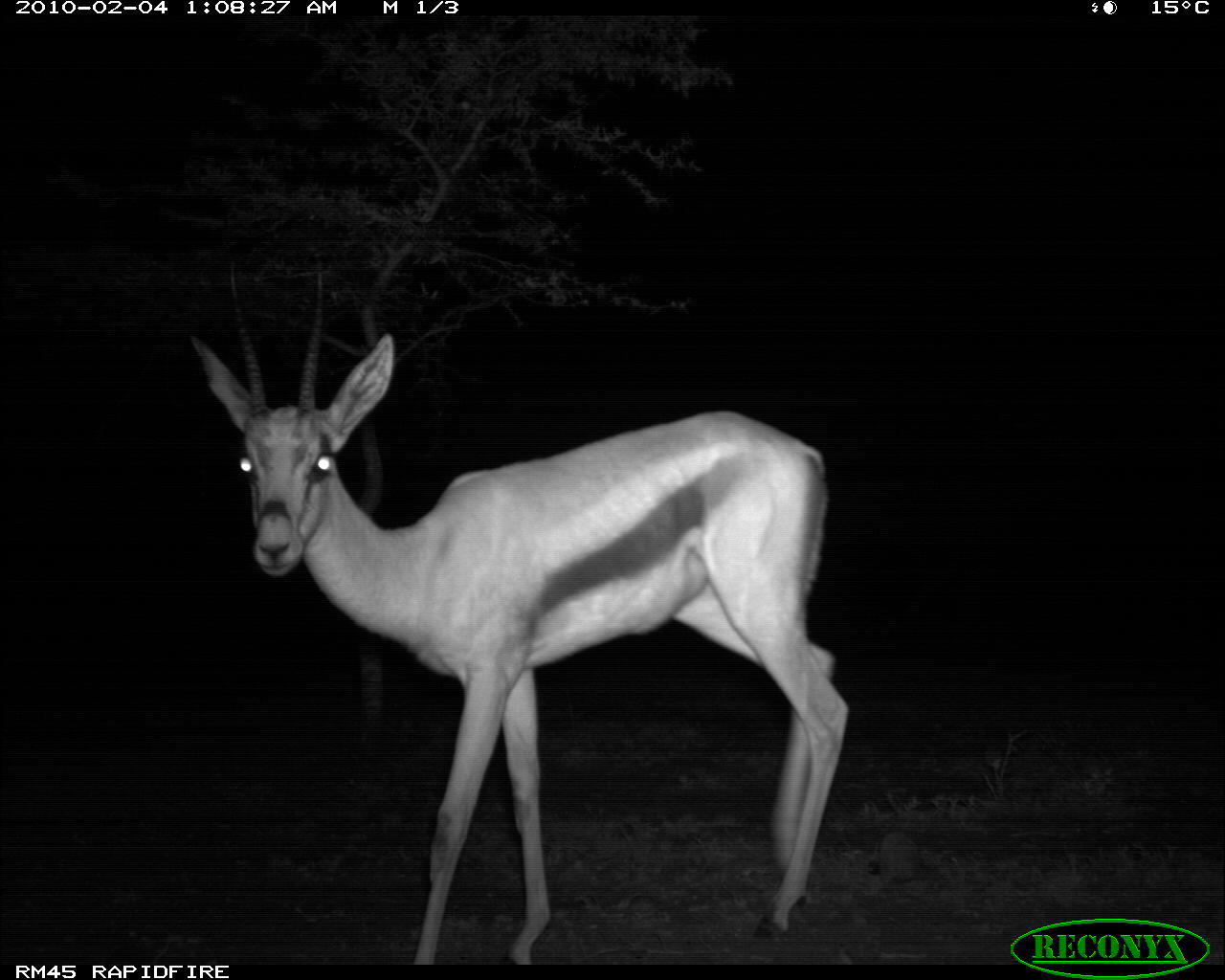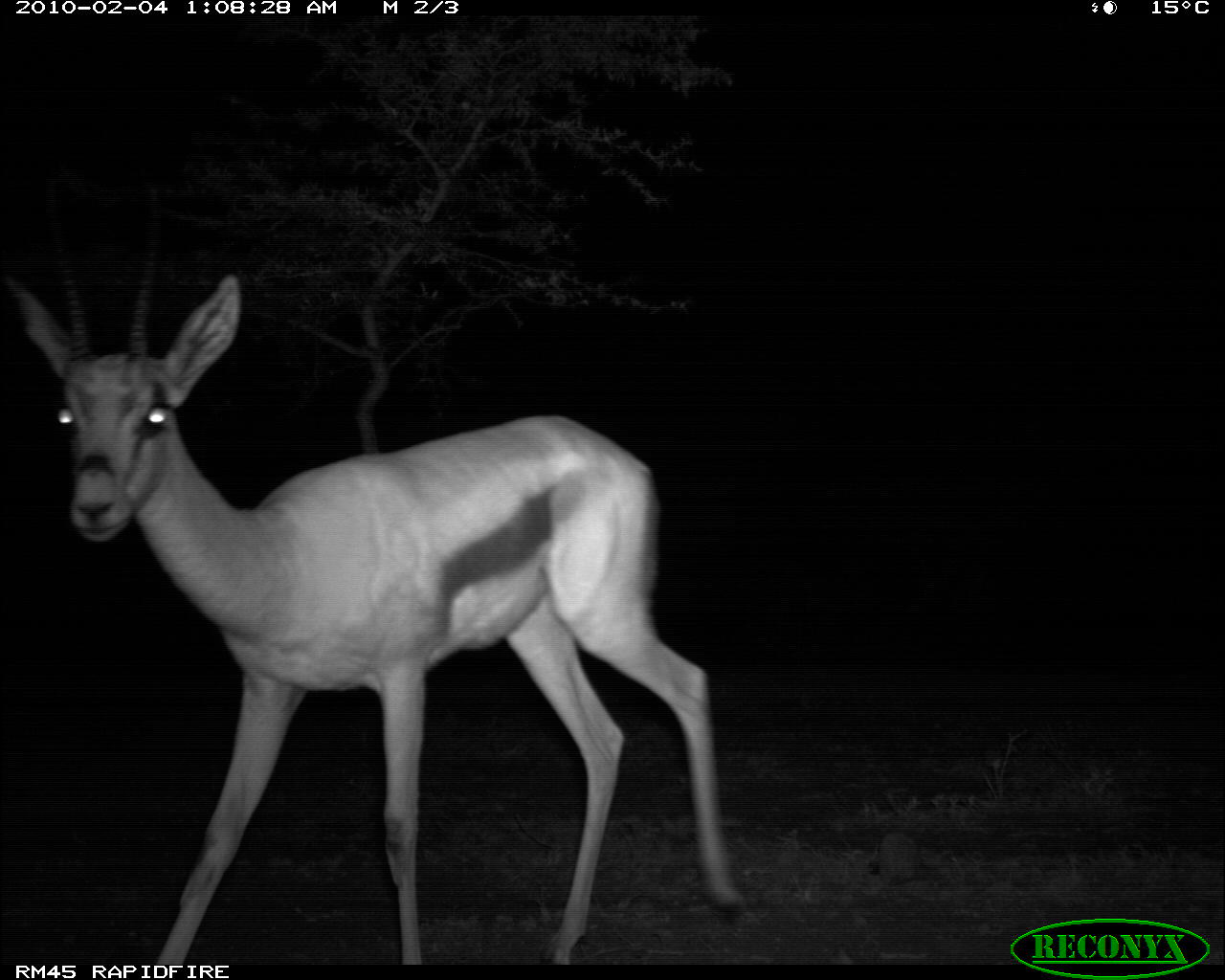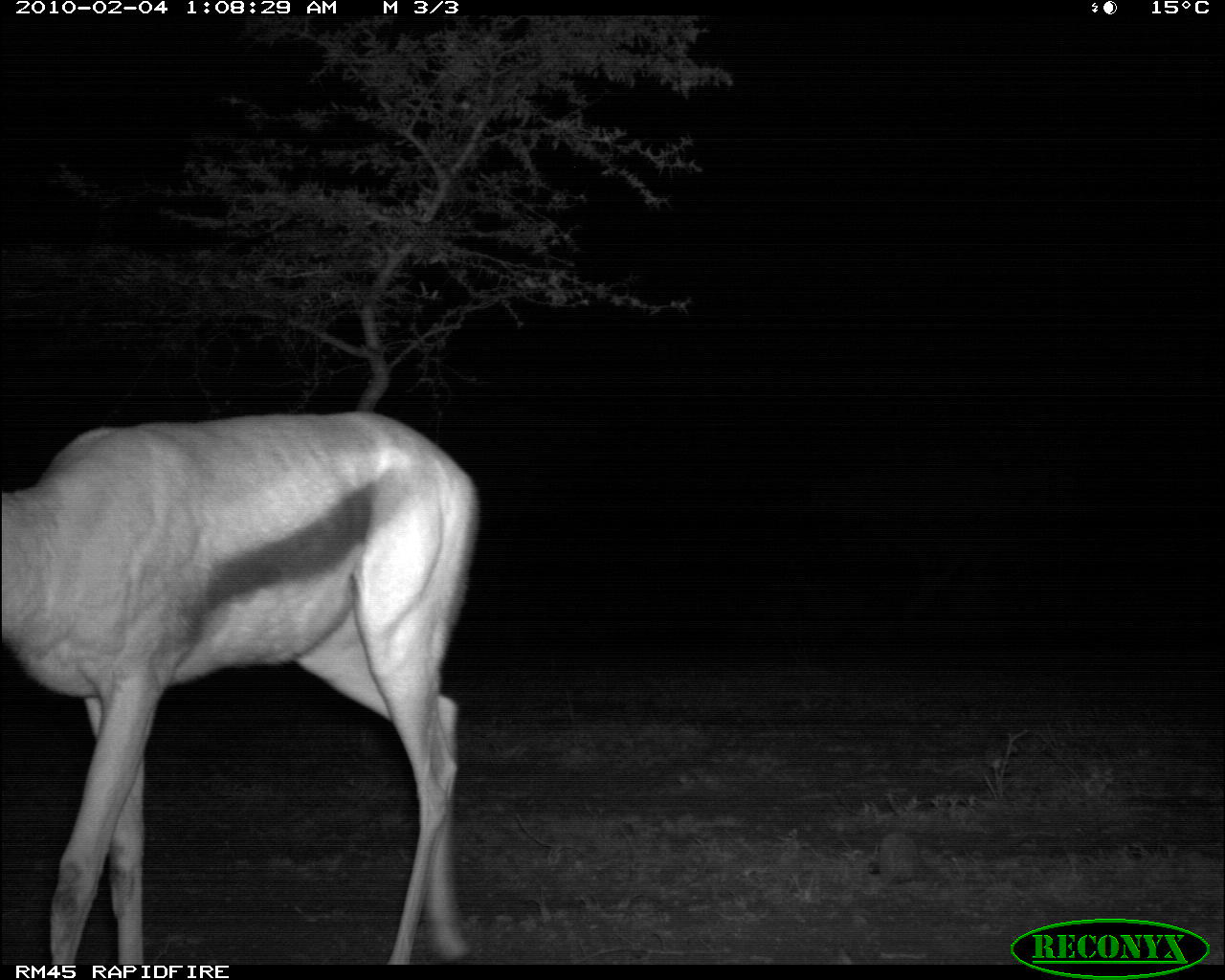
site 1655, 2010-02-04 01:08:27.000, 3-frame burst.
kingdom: Animalia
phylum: Chordata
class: Mammalia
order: Artiodactyla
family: Bovidae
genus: Nanger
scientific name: Nanger granti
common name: grant's gazelle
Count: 1.